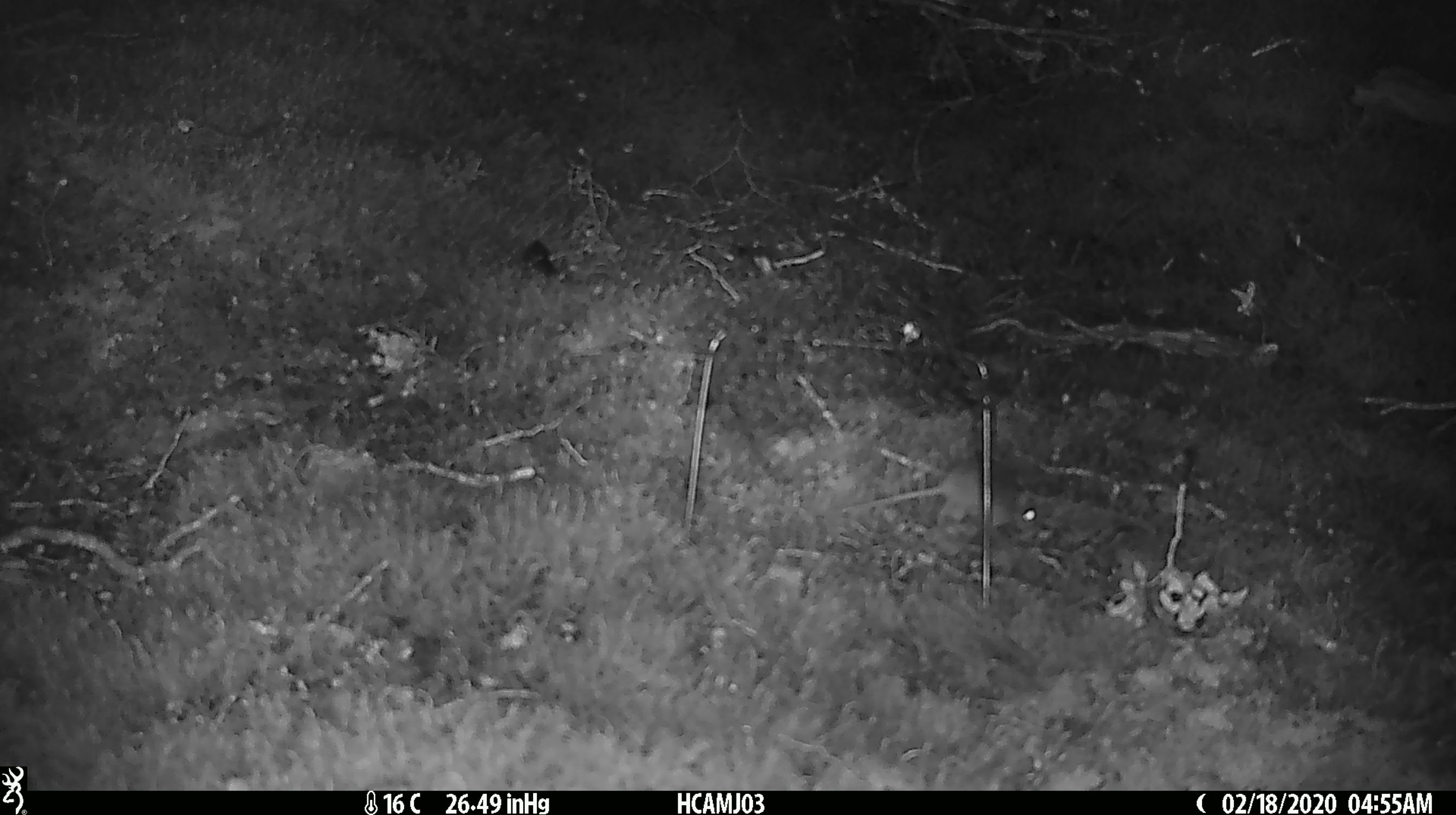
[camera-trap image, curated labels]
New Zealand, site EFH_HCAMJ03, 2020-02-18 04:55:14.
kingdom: Animalia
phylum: Chordata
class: Mammalia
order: Rodentia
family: Muridae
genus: Mus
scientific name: Mus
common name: mouse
Mouse (Mus).